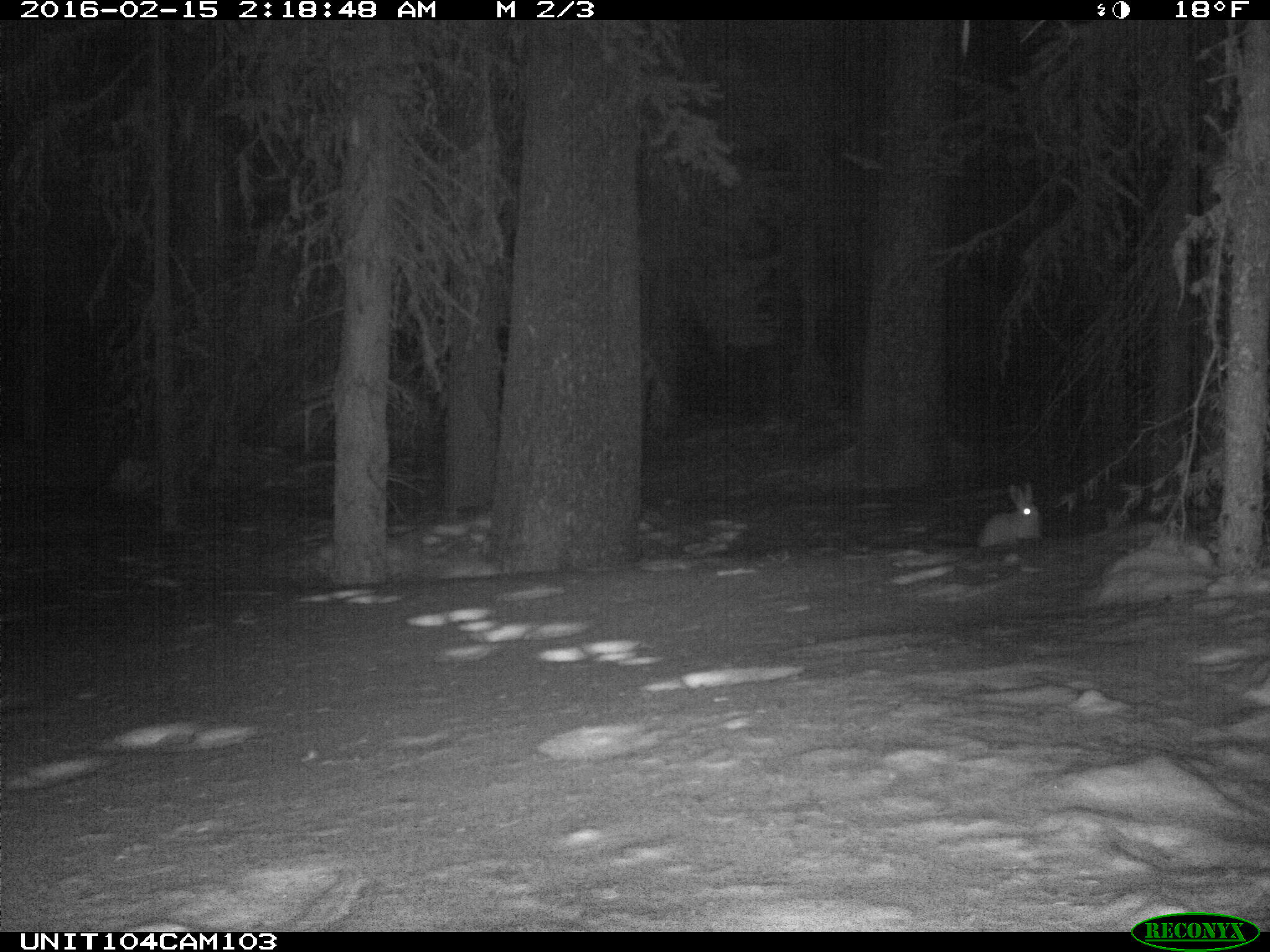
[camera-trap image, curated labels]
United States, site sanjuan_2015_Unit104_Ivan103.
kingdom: Animalia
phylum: Chordata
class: Mammalia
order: Lagomorpha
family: Leporidae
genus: Lepus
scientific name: Lepus americanus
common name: snowshoe hare